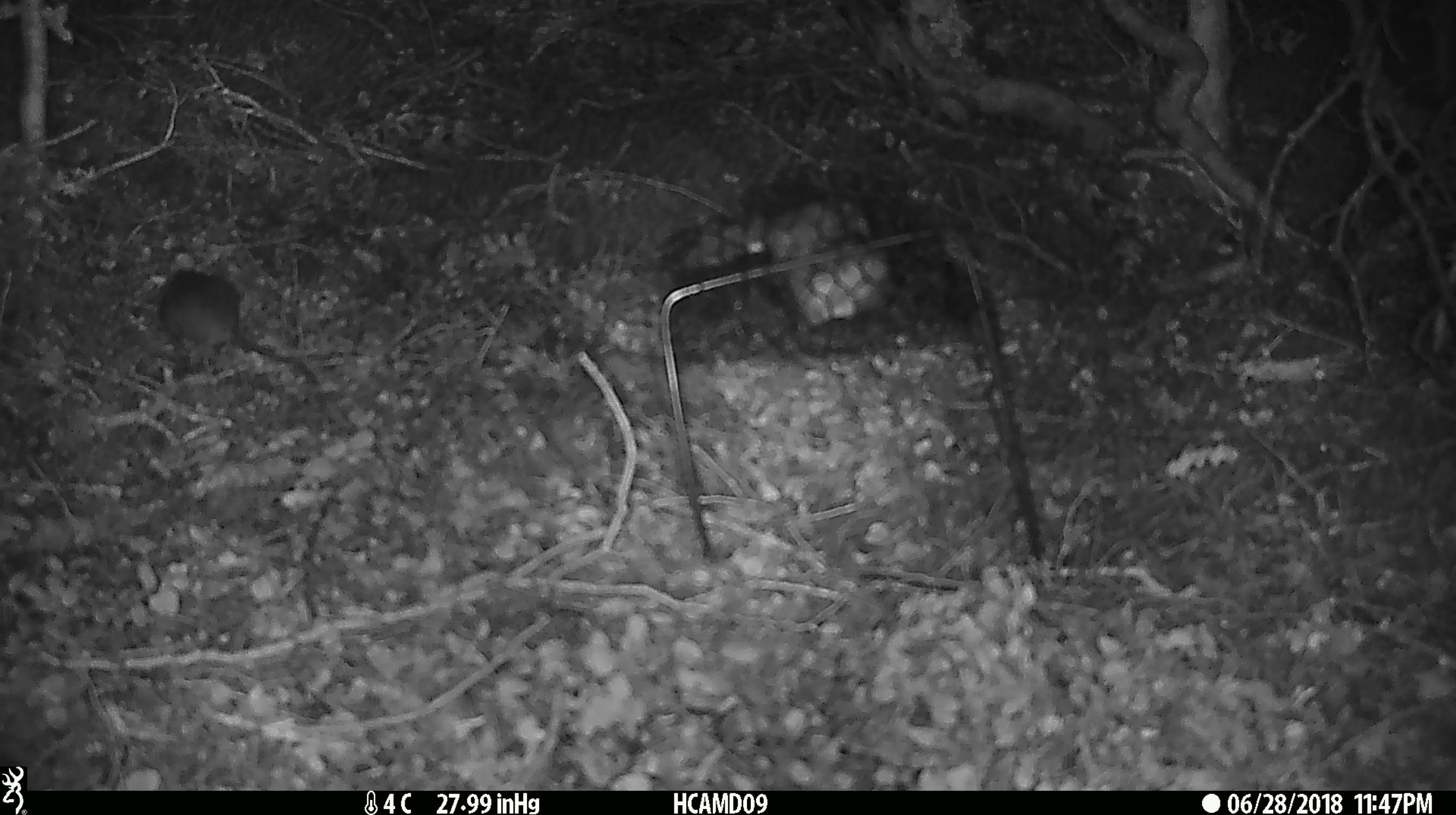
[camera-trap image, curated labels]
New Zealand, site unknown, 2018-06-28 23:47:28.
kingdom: Animalia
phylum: Chordata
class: Mammalia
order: Rodentia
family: Muridae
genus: Mus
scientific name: Mus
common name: mouse